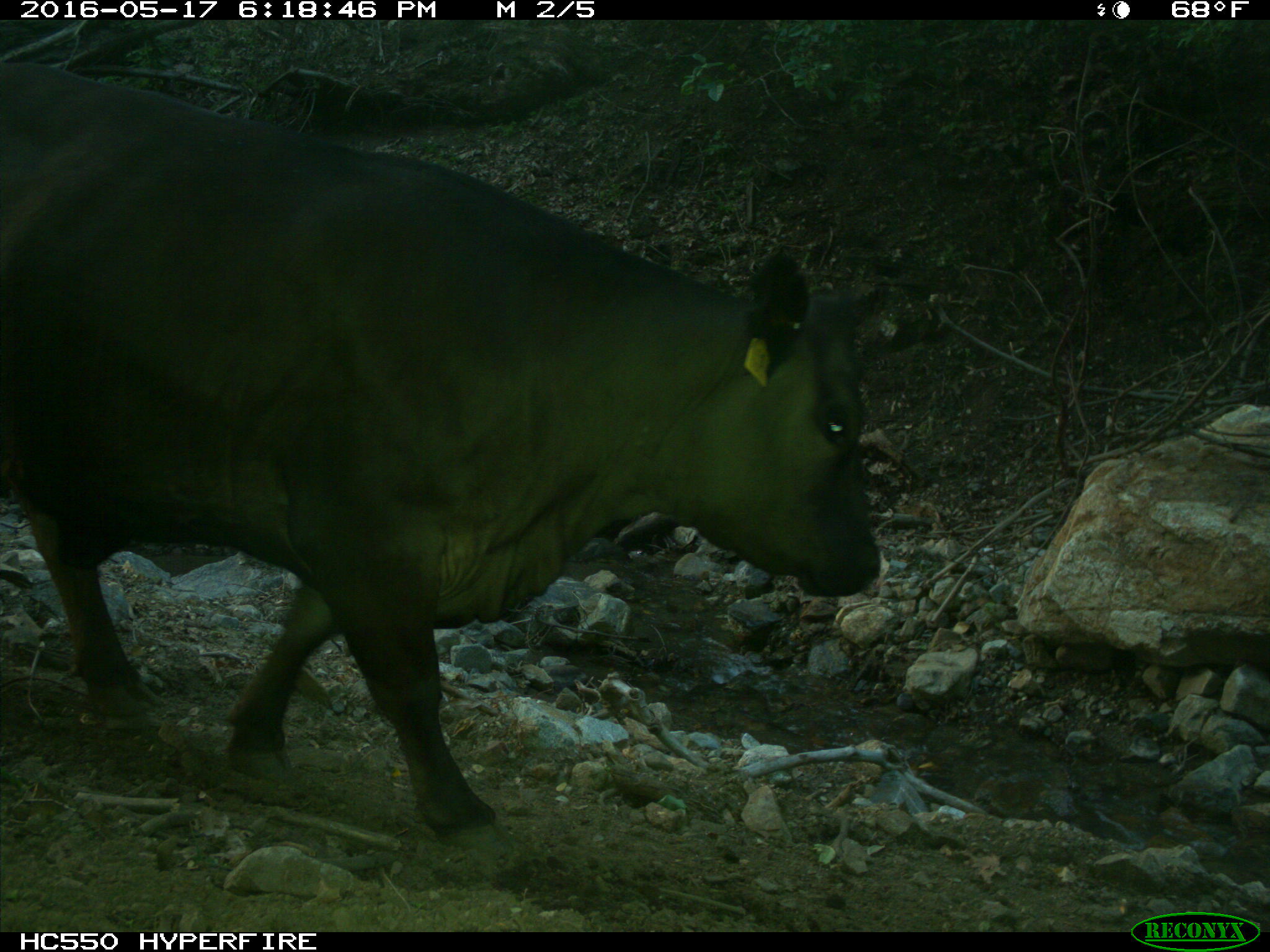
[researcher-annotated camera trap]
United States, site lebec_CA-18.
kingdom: Animalia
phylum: Chordata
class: Mammalia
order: Artiodactyla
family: Bovidae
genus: Bos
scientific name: Bos taurus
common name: domestic cow